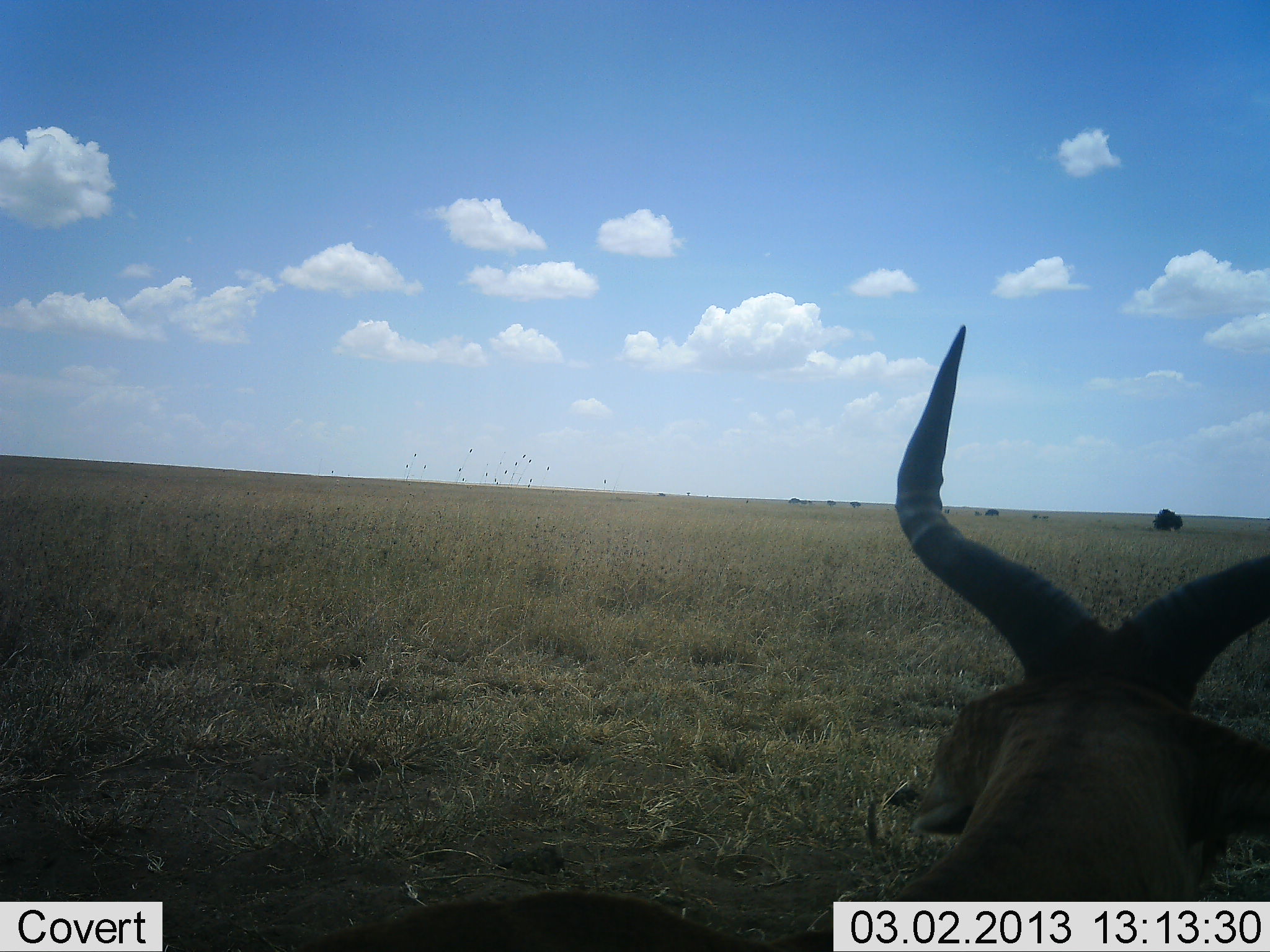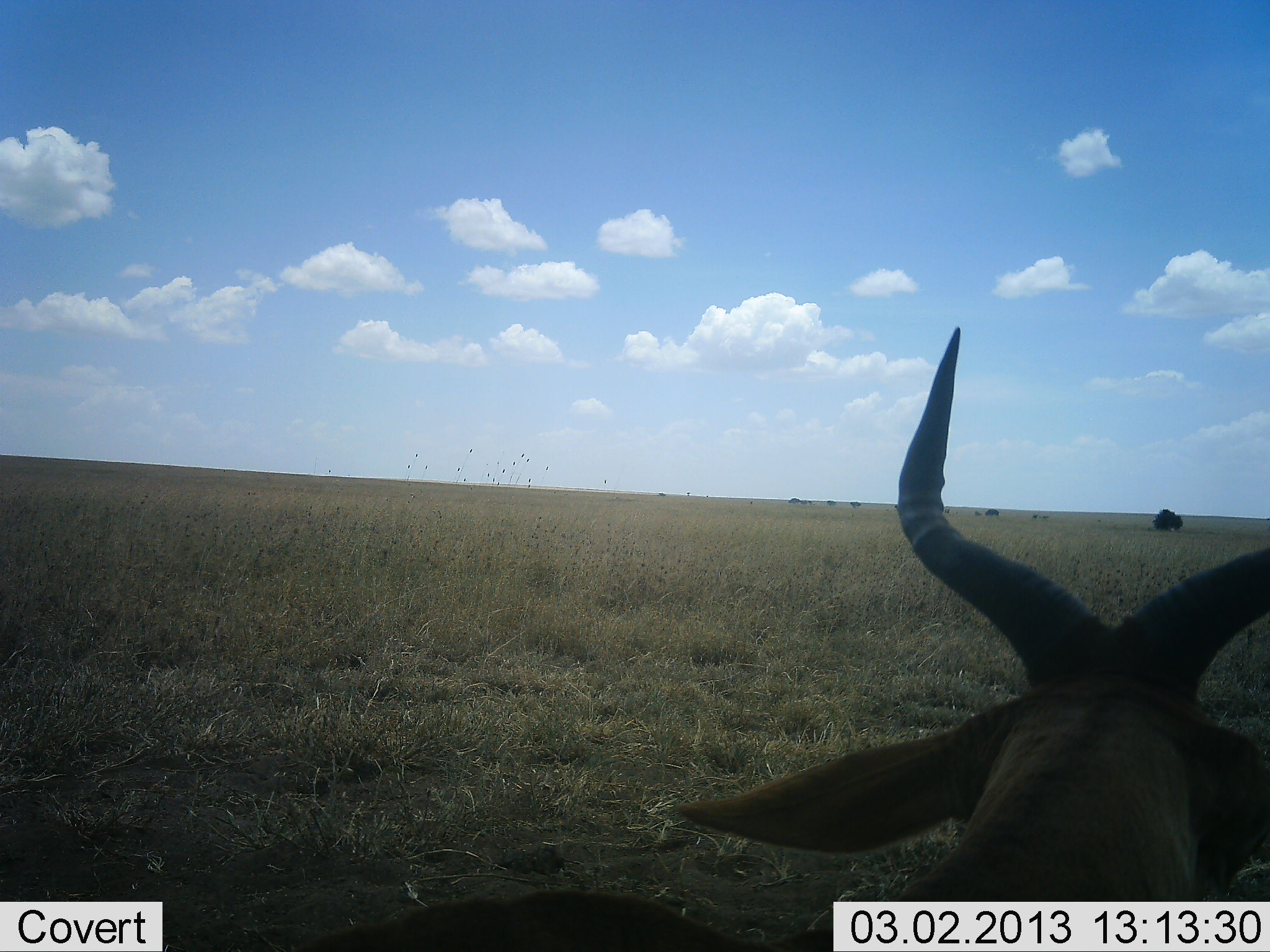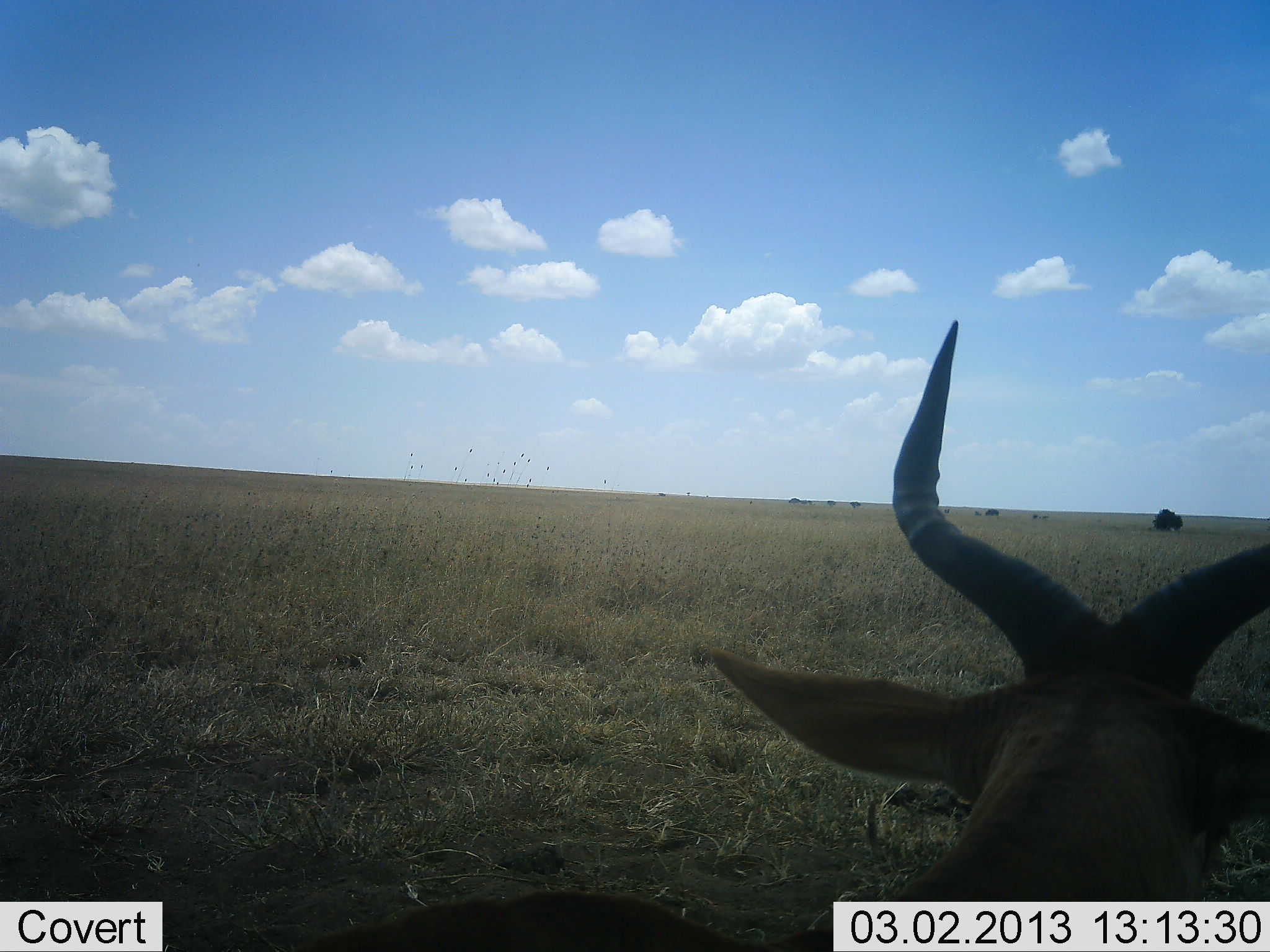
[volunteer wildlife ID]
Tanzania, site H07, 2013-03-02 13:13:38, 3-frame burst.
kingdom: Animalia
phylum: Chordata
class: Mammalia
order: Artiodactyla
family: Bovidae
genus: Alcelaphus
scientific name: Alcelaphus buselaphus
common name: hartebeest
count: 1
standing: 64%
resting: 31%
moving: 8%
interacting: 0%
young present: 0%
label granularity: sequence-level